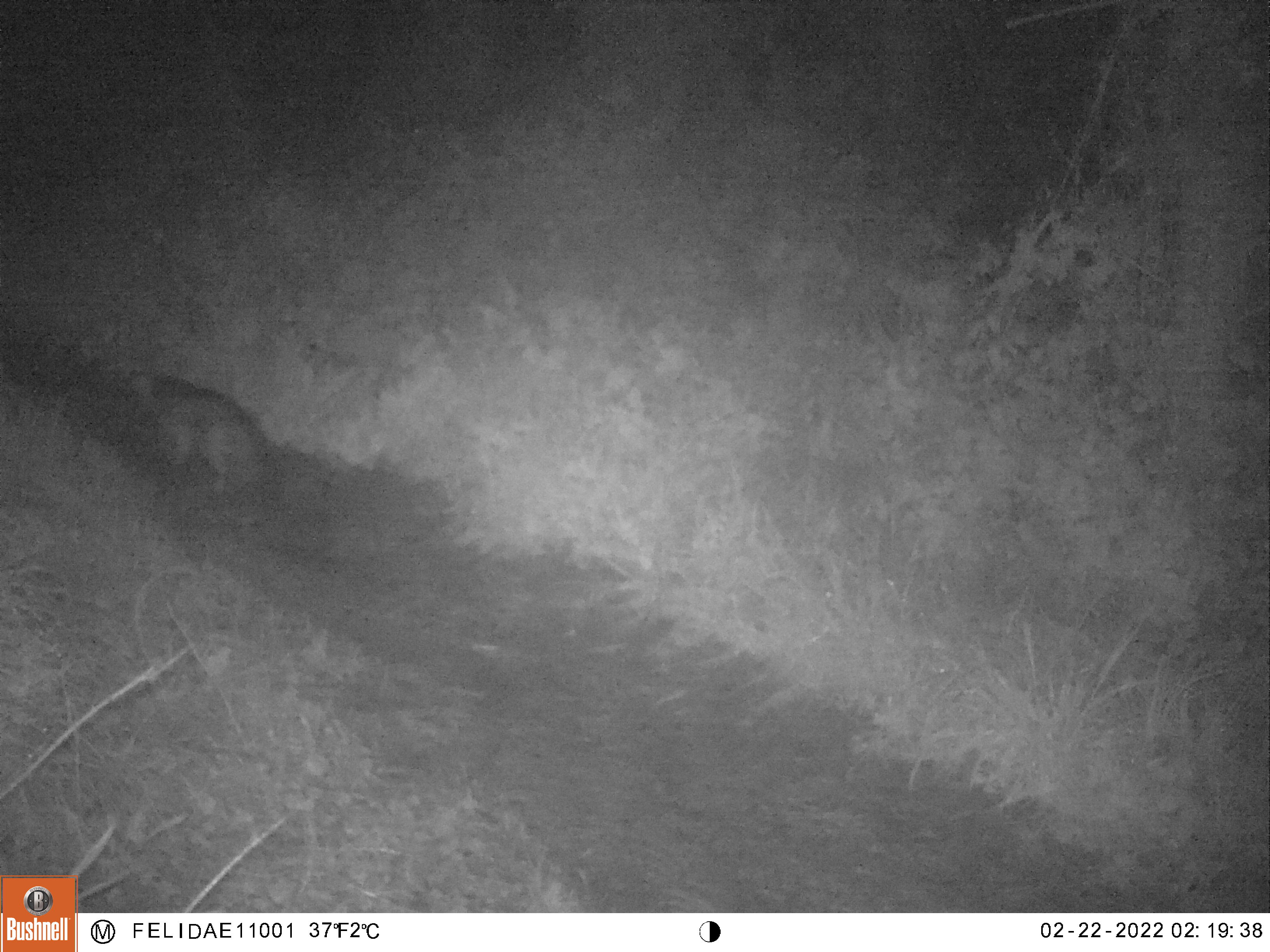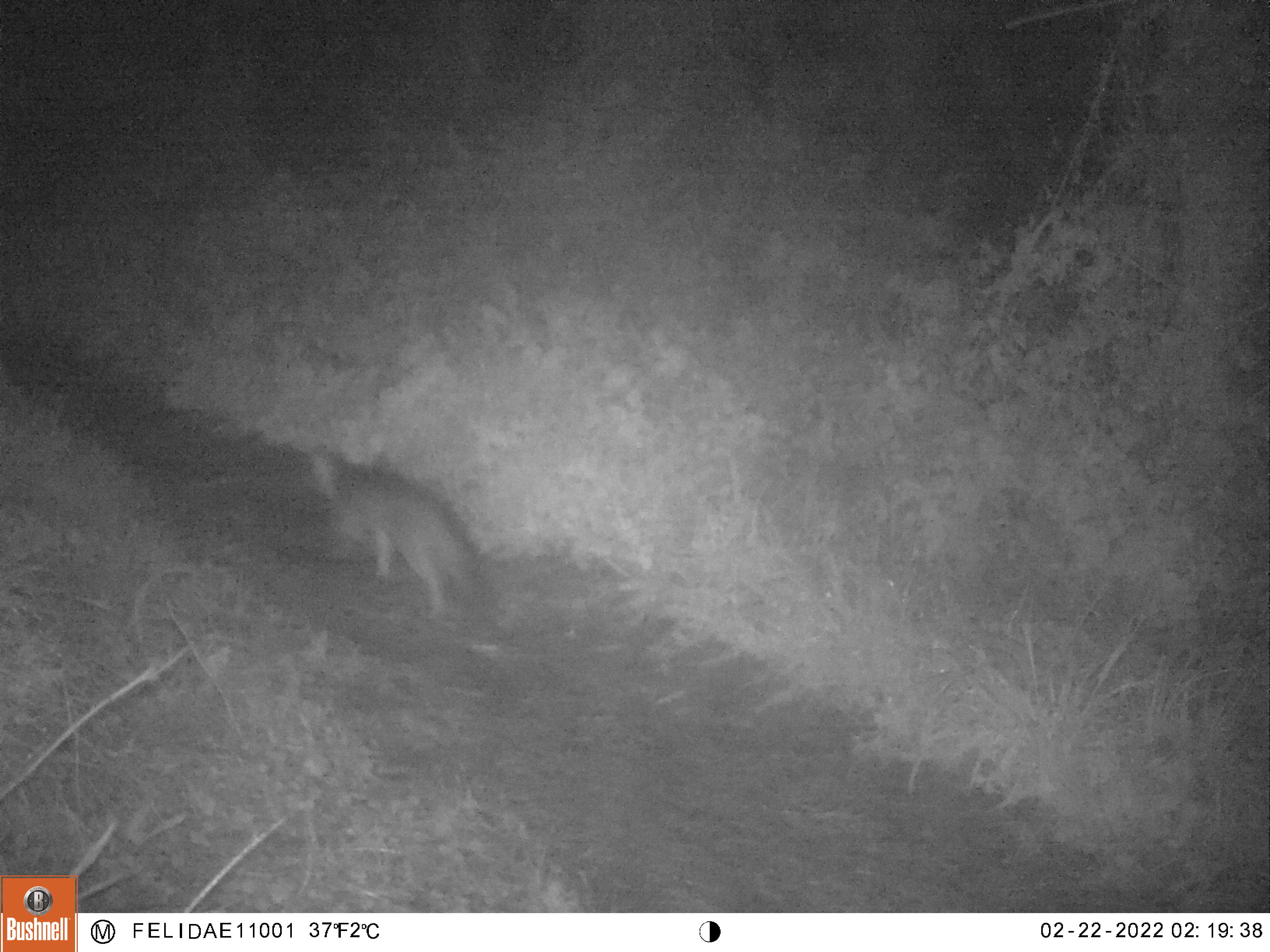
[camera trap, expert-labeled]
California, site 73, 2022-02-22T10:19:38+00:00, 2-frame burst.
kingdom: Animalia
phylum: Chordata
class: Mammalia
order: Carnivora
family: Canidae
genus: Urocyon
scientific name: Urocyon cinereoargenteus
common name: gray fox